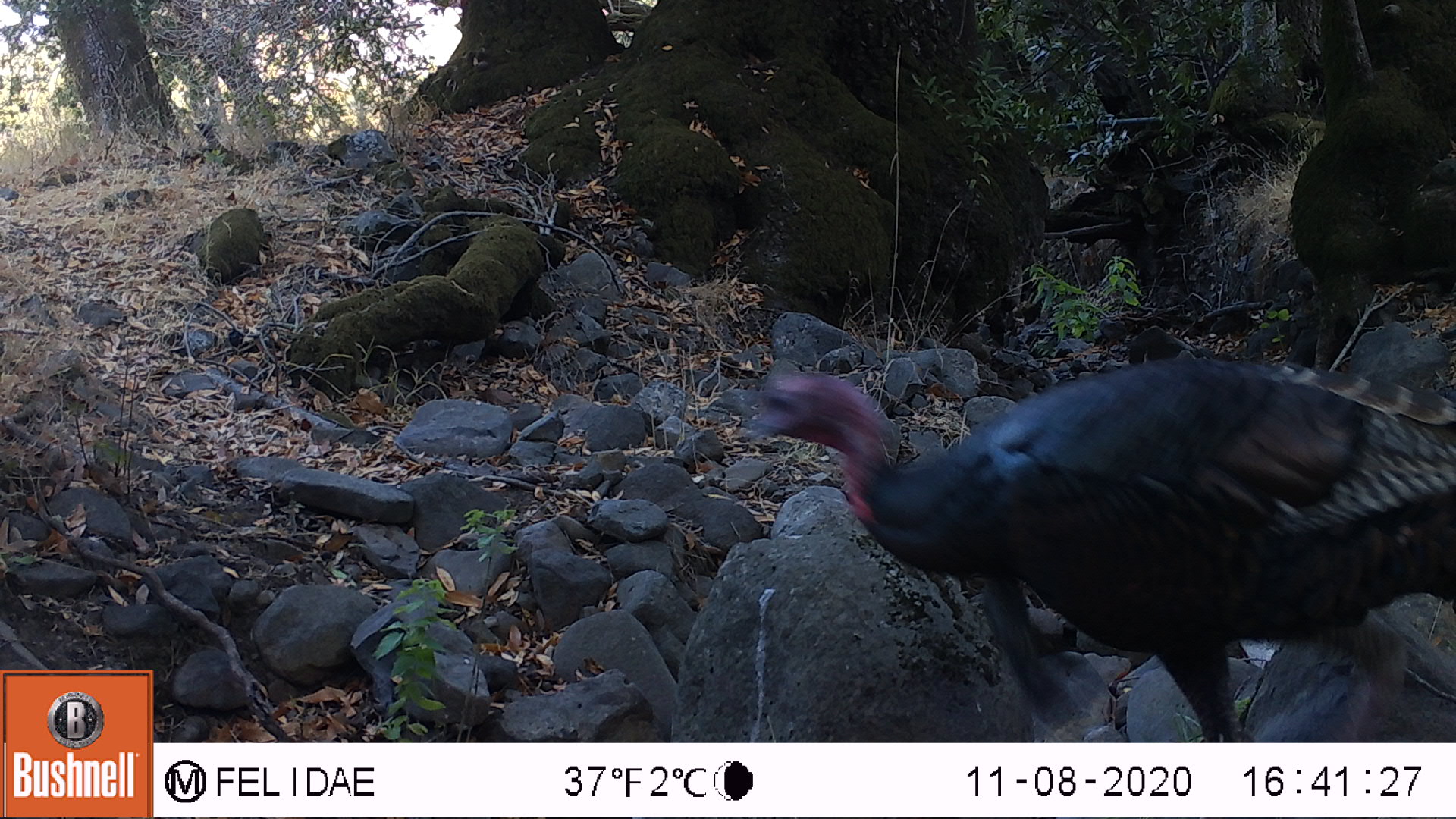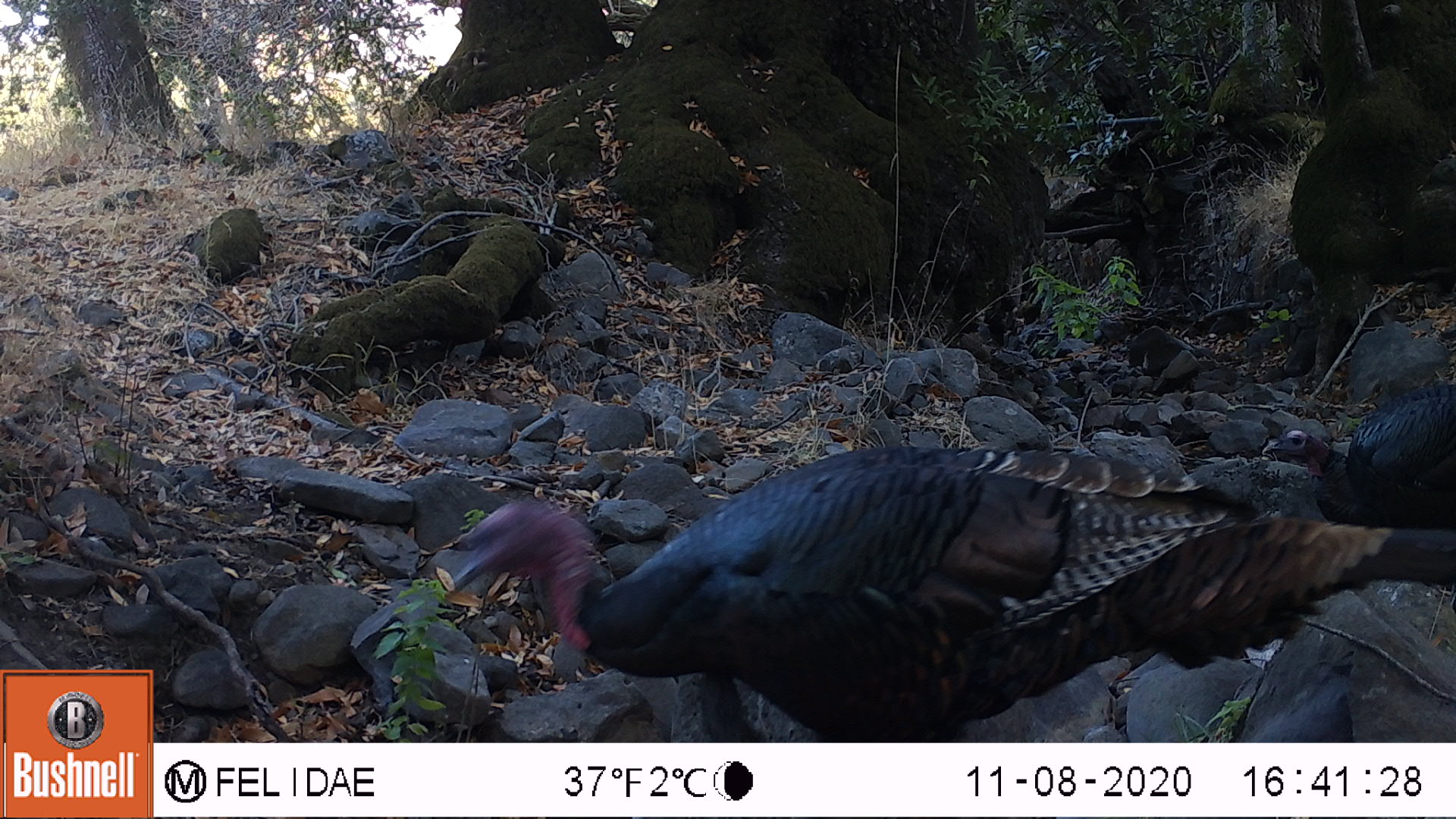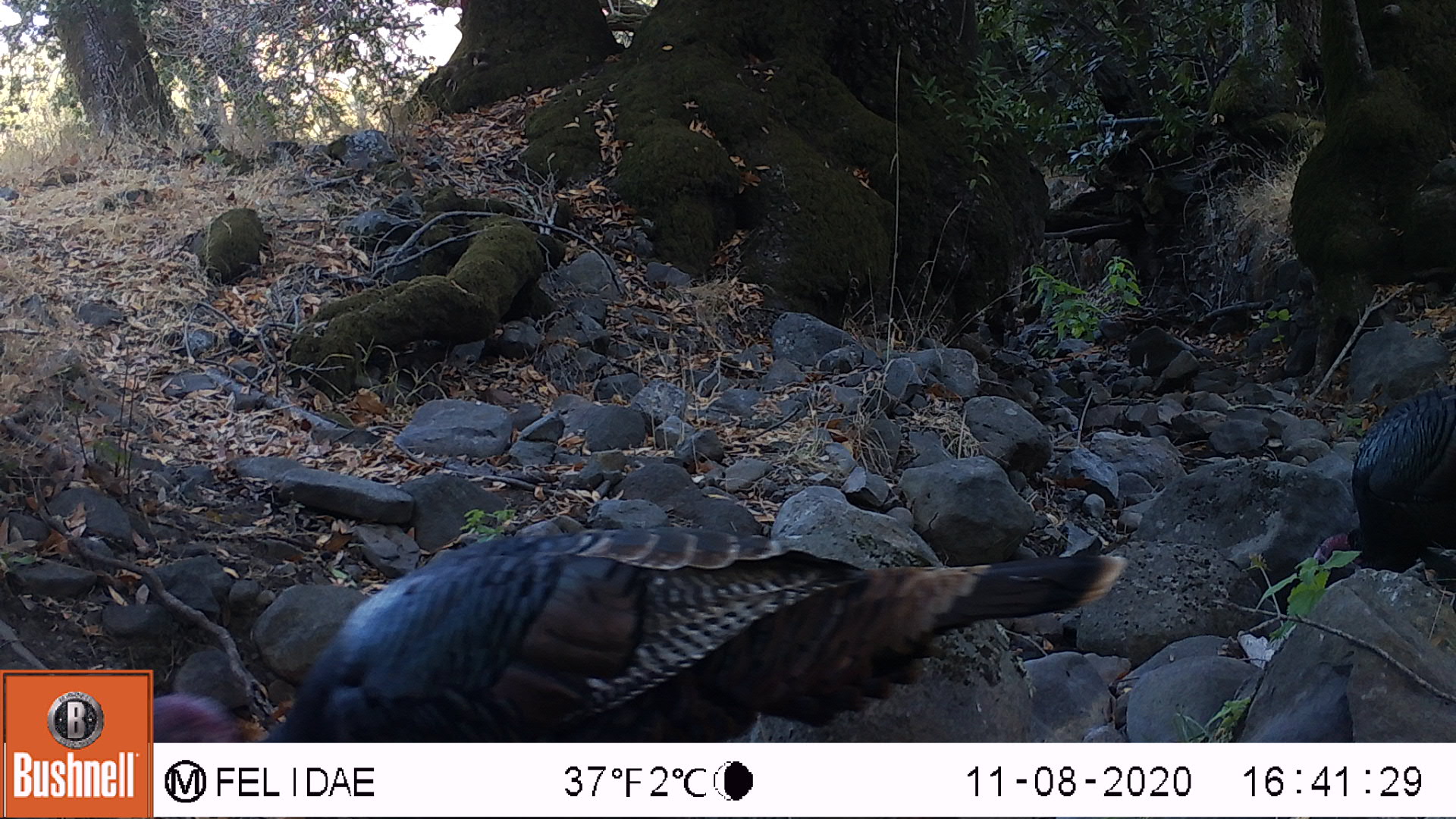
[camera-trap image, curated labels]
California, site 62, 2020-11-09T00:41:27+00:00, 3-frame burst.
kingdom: Animalia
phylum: Chordata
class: Aves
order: Galliformes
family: Phasianidae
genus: Meleagris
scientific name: Meleagris gallopavo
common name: turkey